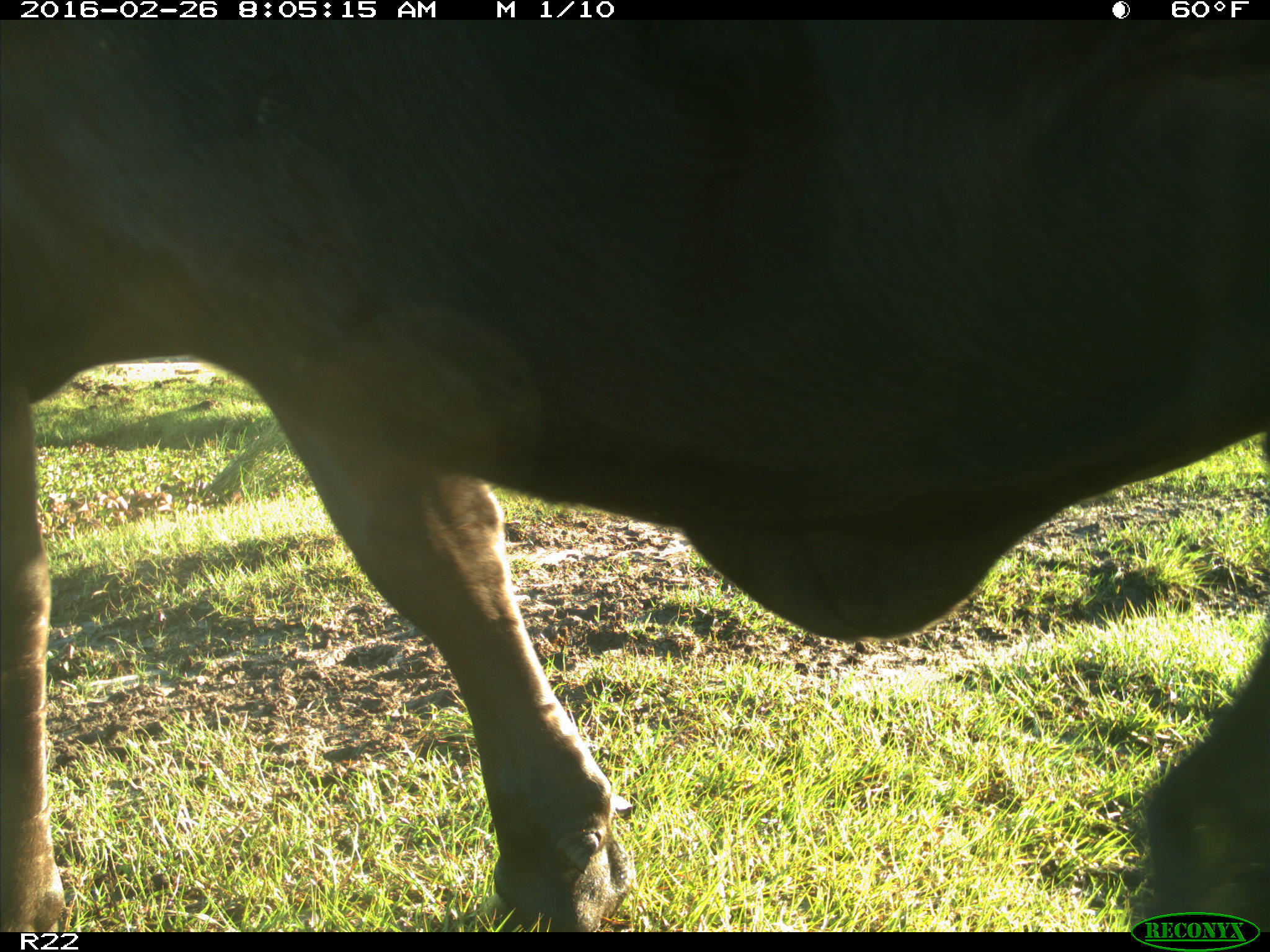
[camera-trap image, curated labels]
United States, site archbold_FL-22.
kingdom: Animalia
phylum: Chordata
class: Mammalia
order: Artiodactyla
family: Bovidae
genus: Bos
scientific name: Bos taurus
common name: domestic cow